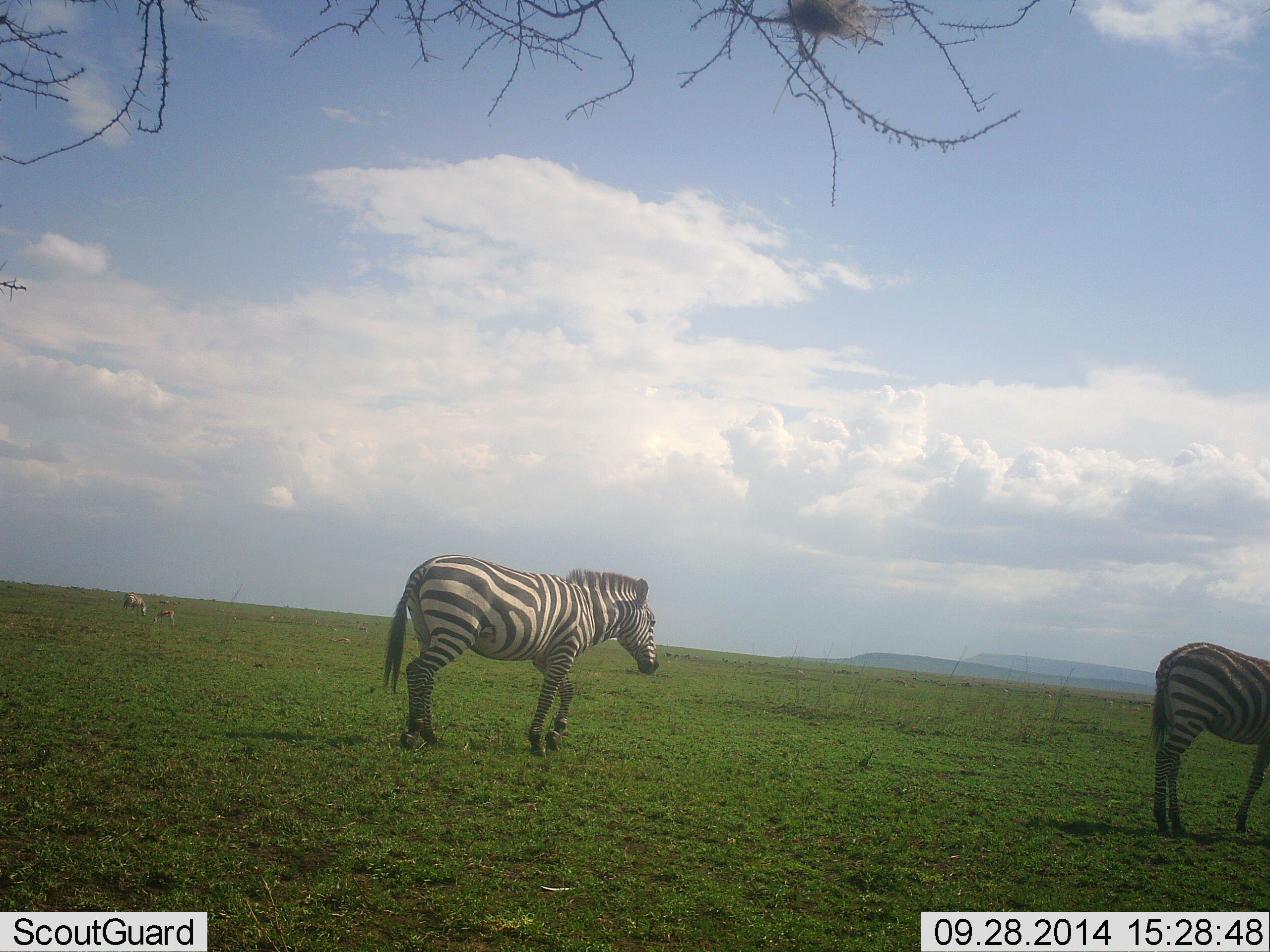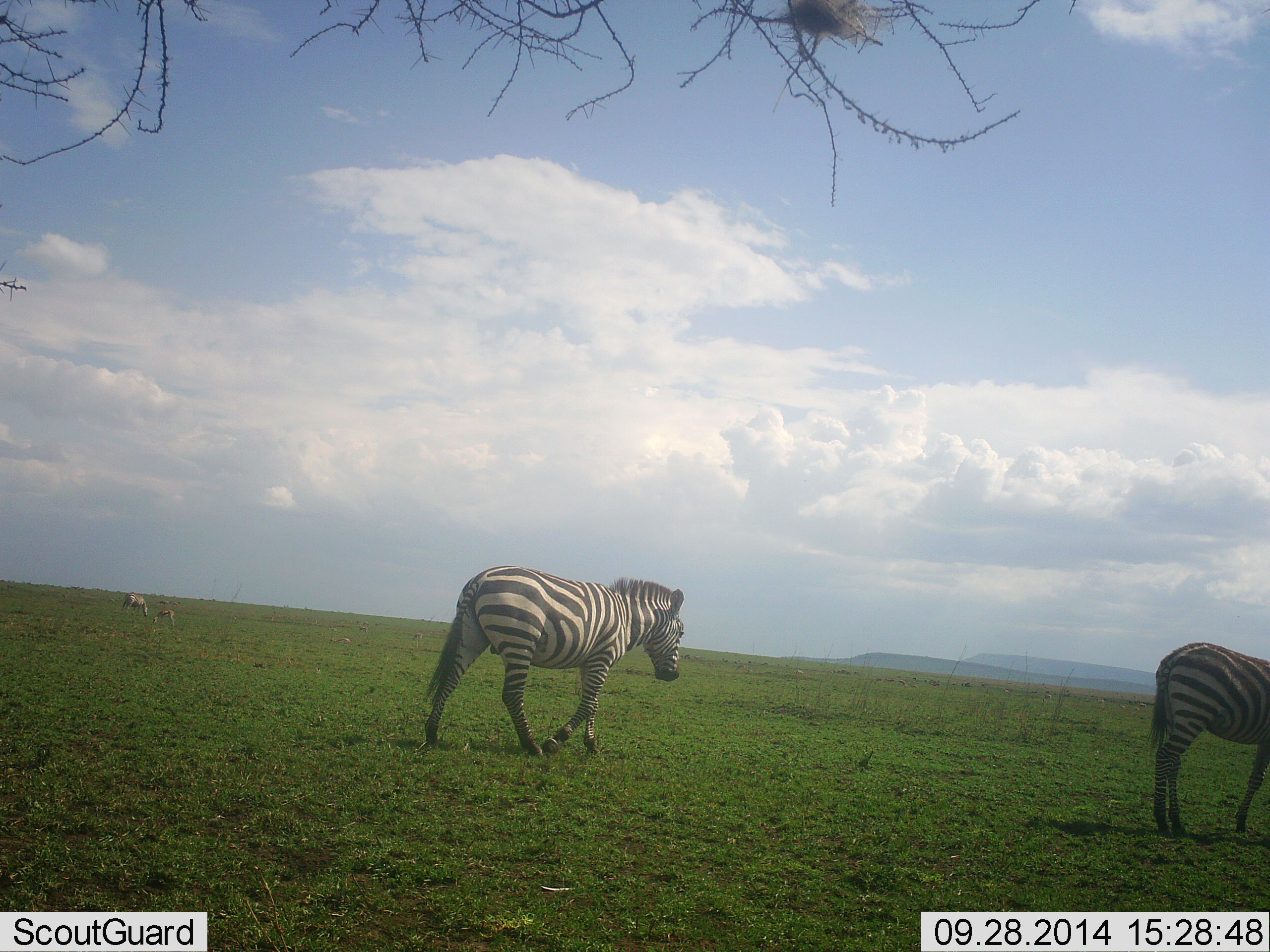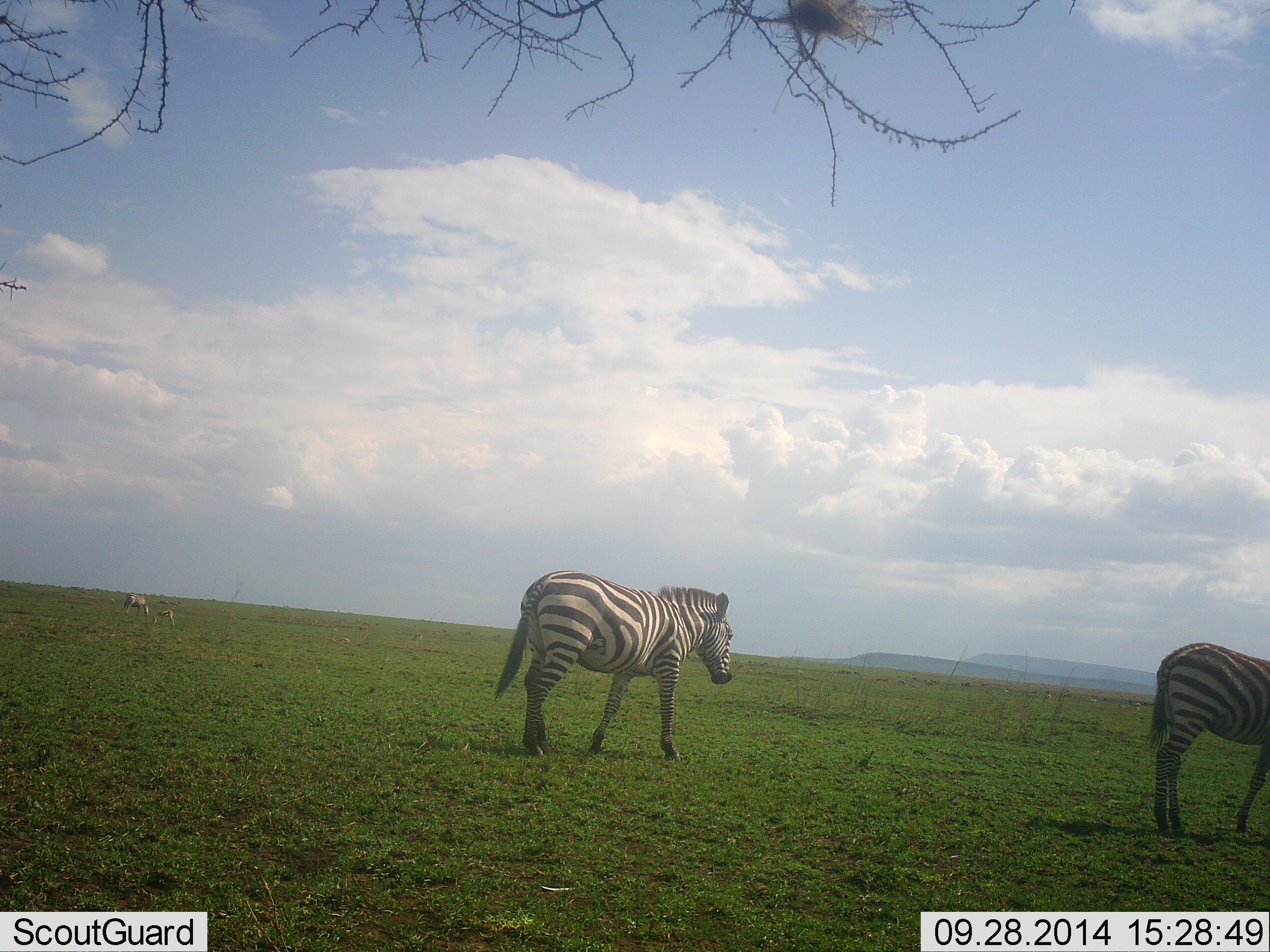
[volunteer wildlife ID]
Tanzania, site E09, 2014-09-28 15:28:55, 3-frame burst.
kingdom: Animalia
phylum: Chordata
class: Mammalia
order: Perissodactyla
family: Equidae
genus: Equus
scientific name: Equus quagga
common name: plains zebra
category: zebra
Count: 2.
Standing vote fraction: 67%.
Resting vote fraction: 0%.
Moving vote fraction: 92%.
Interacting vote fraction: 0%.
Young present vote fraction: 8%.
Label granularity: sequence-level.